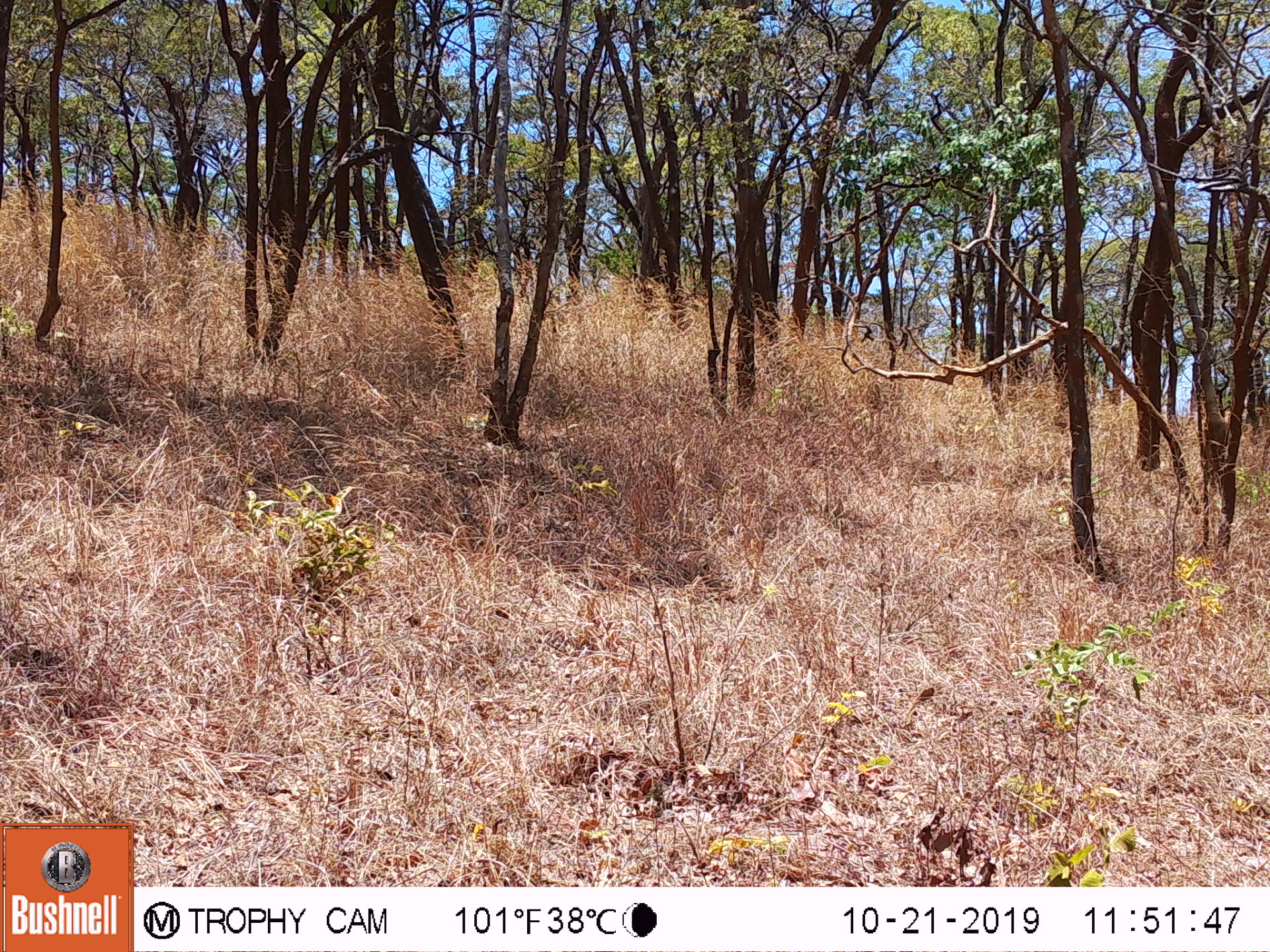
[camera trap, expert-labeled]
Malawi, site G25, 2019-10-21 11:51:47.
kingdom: Animalia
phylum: Chordata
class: Mammalia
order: Primates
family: Cercopithecidae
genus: Chlorocebus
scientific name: Chlorocebus pygerythrus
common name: vervet monkey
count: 1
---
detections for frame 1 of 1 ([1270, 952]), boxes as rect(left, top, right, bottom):
vervet monkey: rect(416, 101, 443, 187)